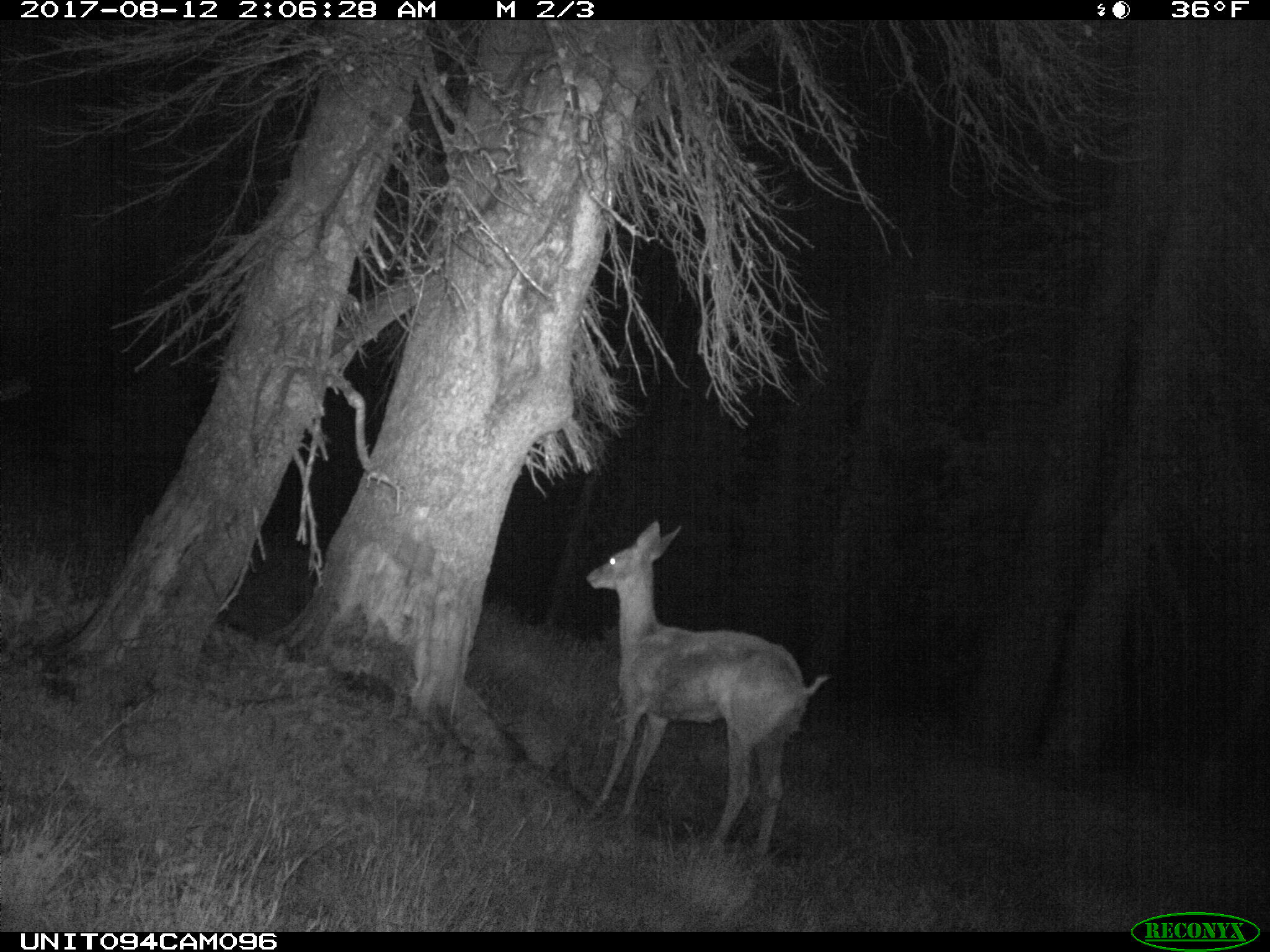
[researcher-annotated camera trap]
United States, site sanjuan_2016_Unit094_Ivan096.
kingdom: Animalia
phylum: Chordata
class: Mammalia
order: Artiodactyla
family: Cervidae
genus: Odocoileus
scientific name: Odocoileus hemionus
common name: mule deer